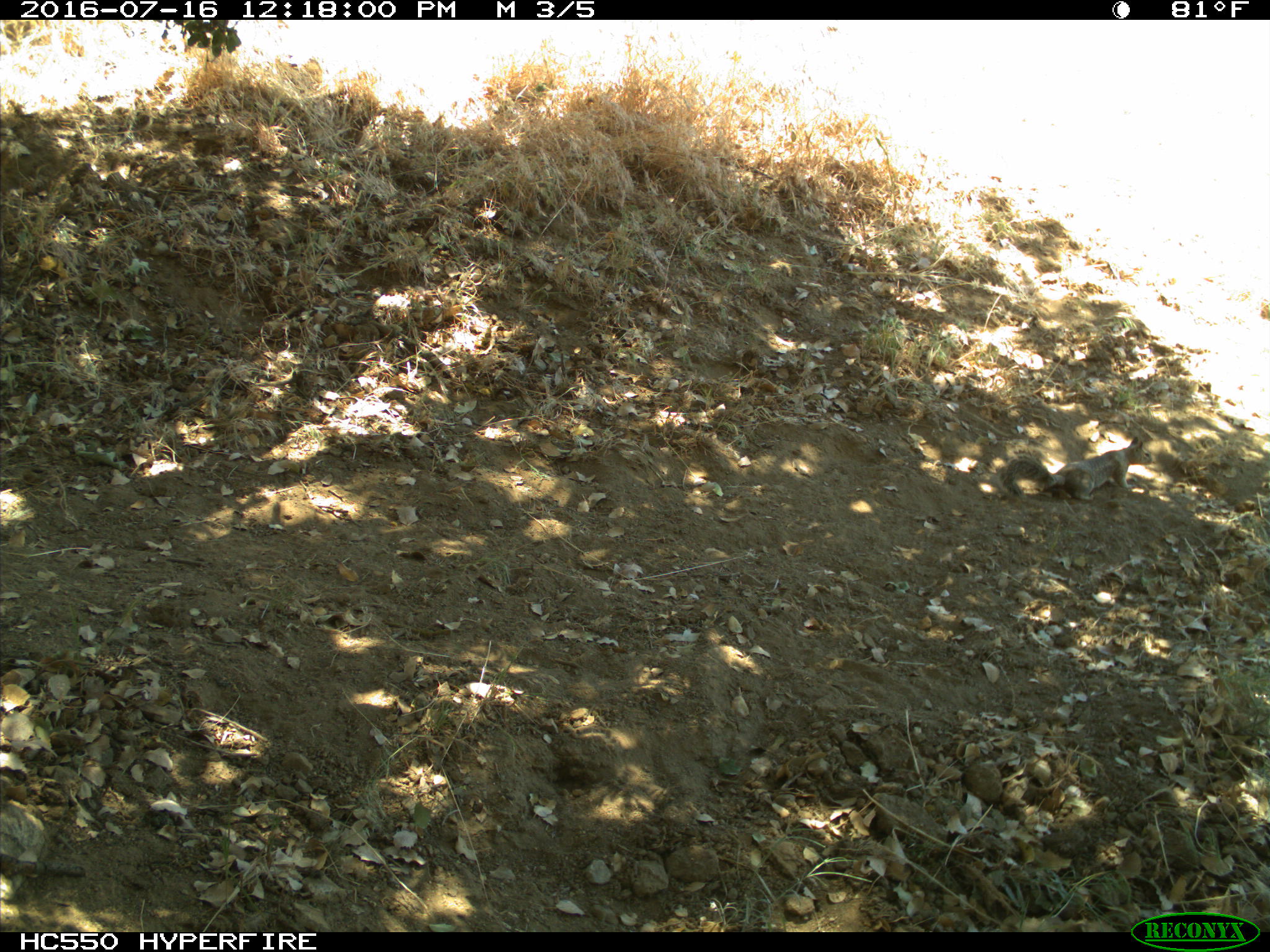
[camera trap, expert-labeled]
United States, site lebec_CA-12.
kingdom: Animalia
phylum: Chordata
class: Mammalia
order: Rodentia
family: Sciuridae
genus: Otospermophilus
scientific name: Otospermophilus beecheyi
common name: california ground squirrel